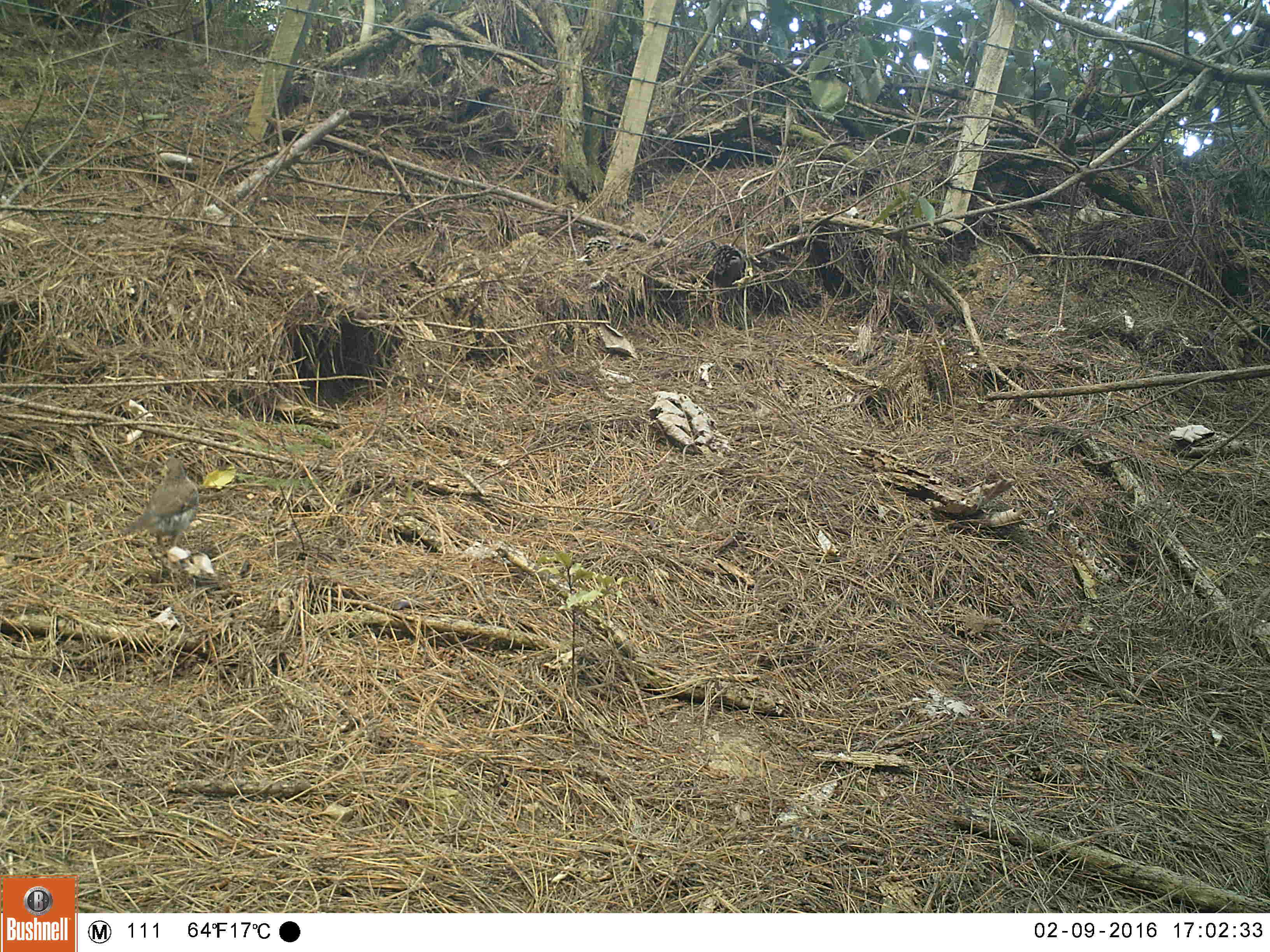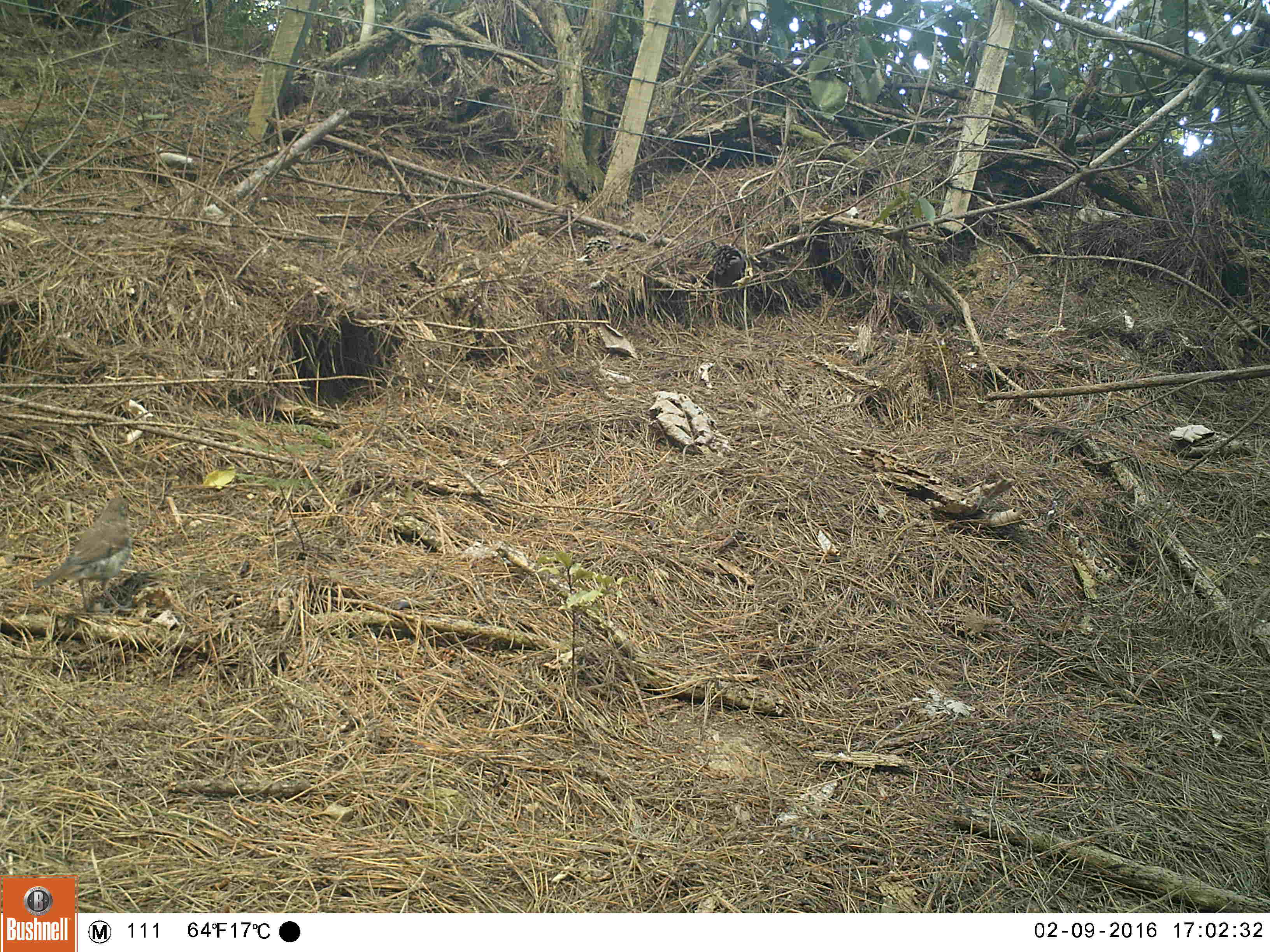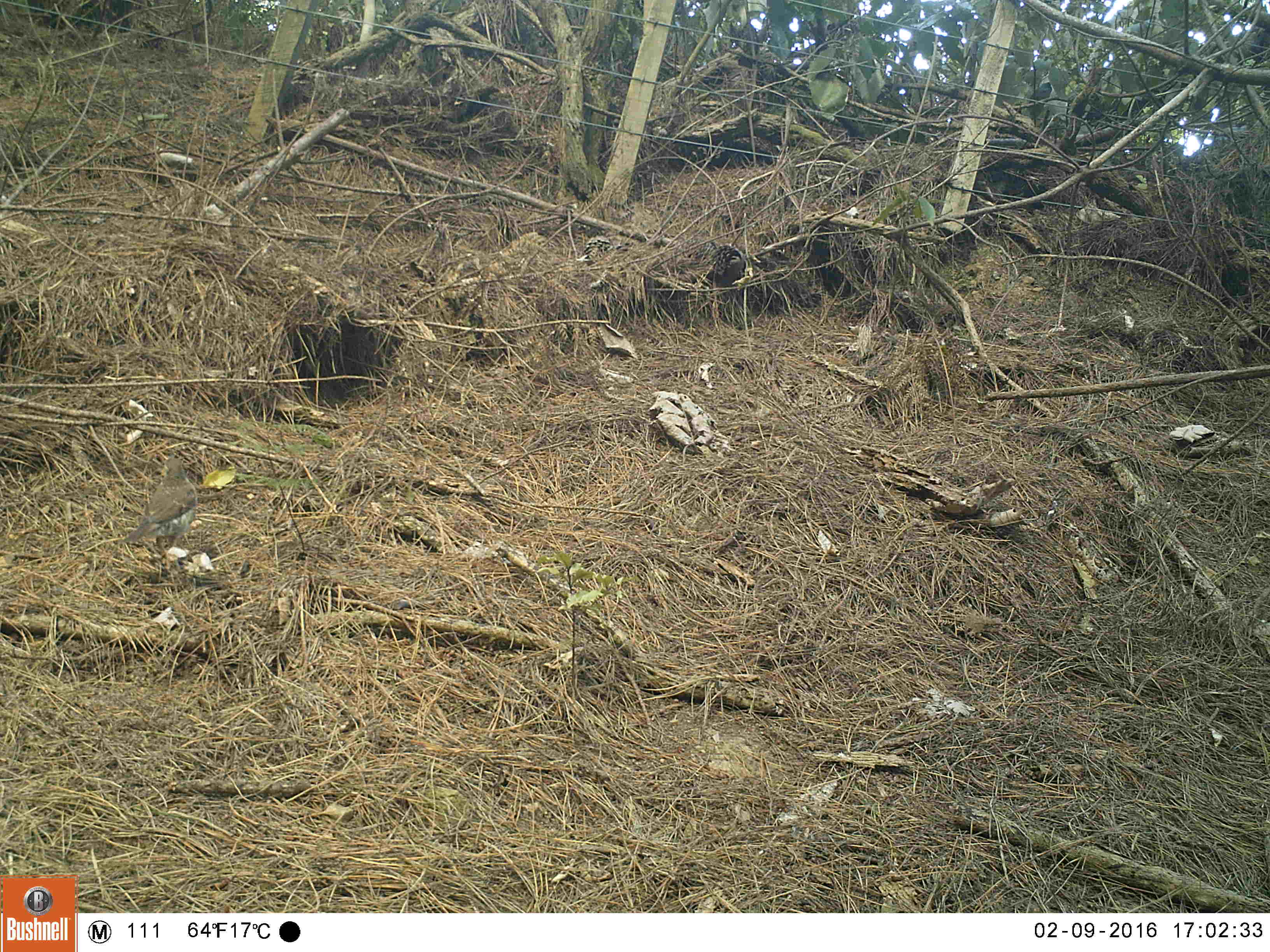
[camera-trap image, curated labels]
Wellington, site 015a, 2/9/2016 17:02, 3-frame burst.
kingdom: Animalia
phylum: Chordata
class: Aves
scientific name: Aves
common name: bird